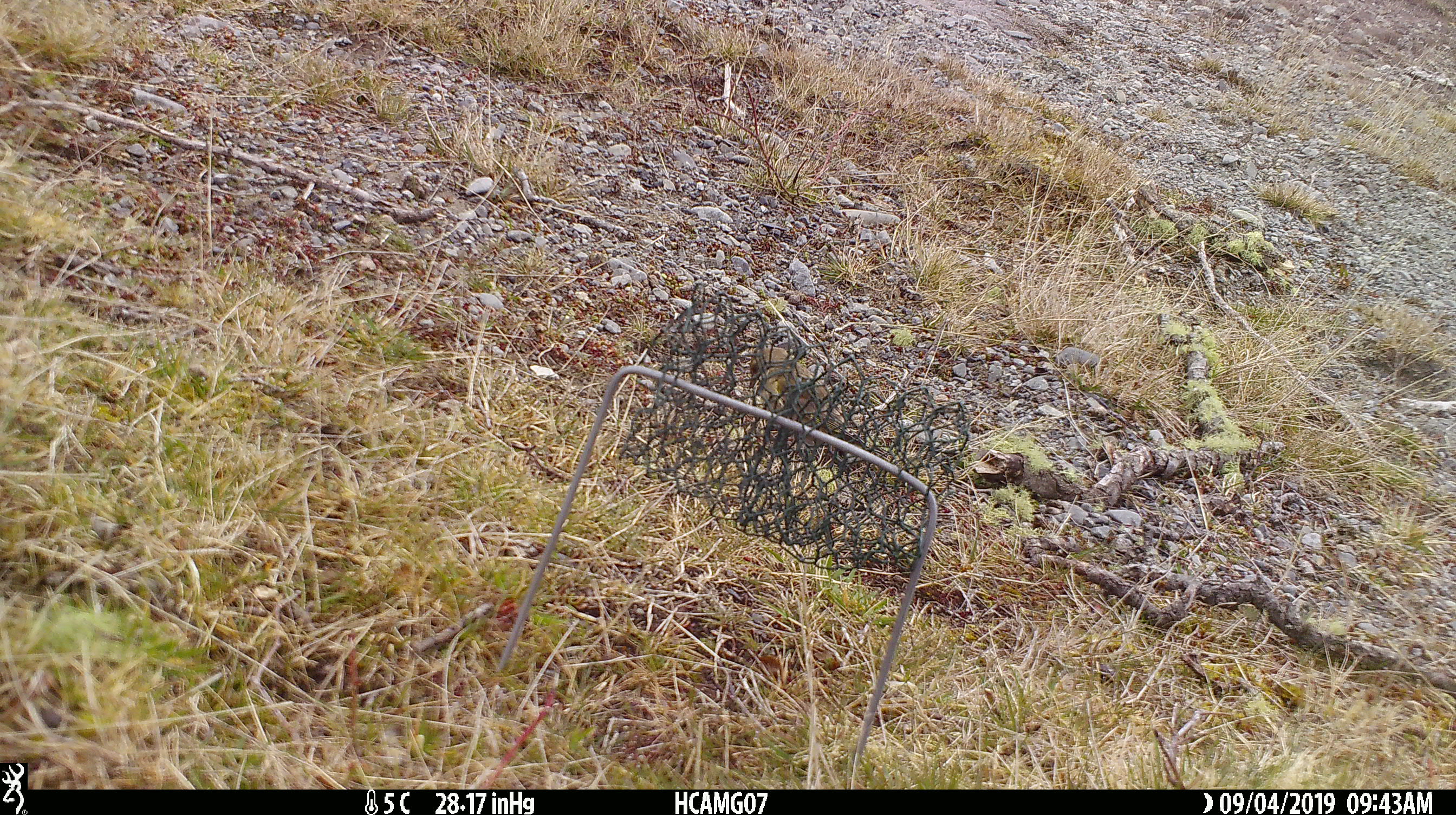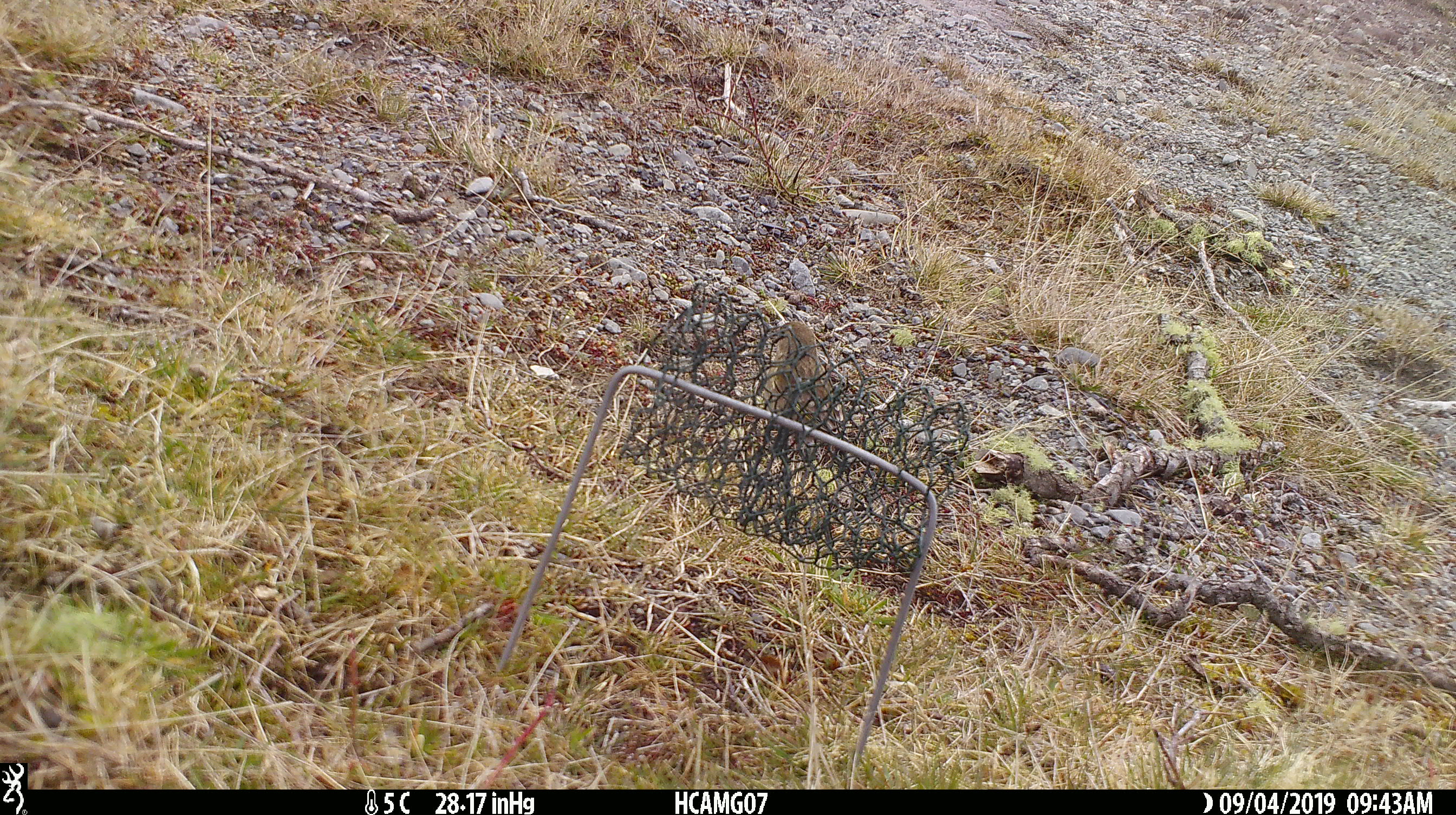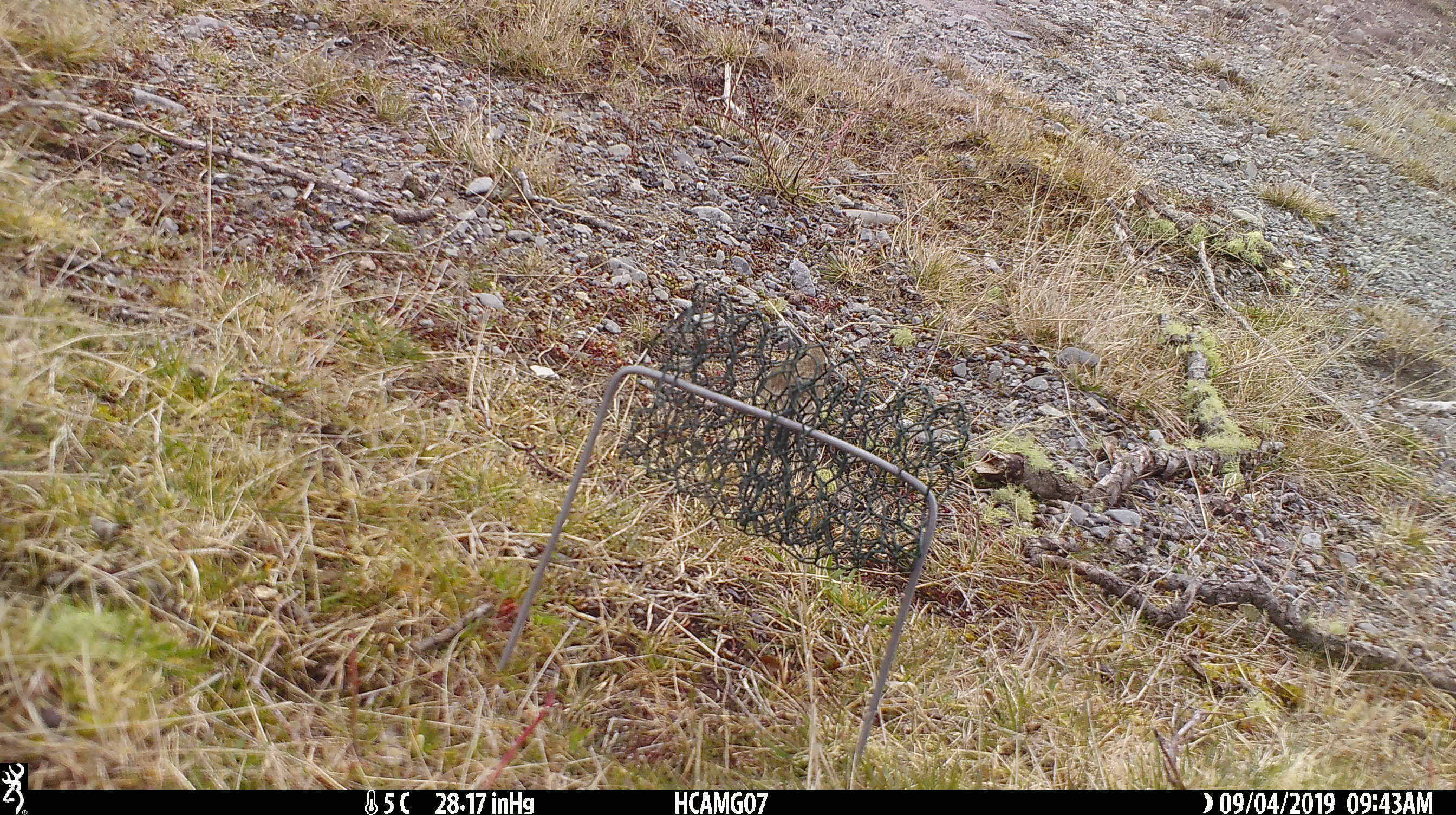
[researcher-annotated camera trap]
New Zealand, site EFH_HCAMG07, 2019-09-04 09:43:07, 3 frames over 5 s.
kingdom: Animalia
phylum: Chordata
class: Aves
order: Passeriformes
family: Fringillidae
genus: Chloris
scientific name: Chloris chloris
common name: greenfinch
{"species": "greenfinch (Chloris chloris)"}